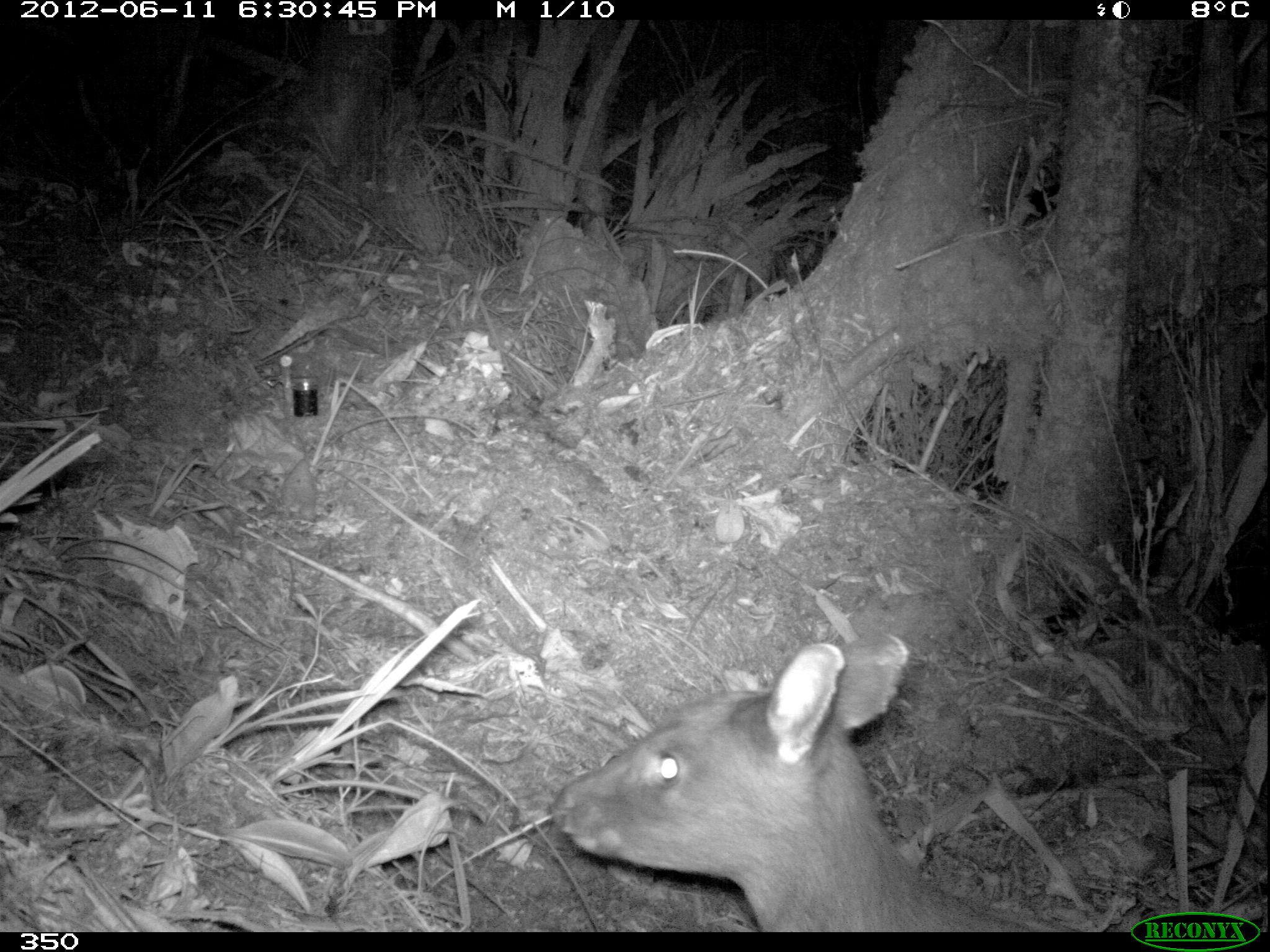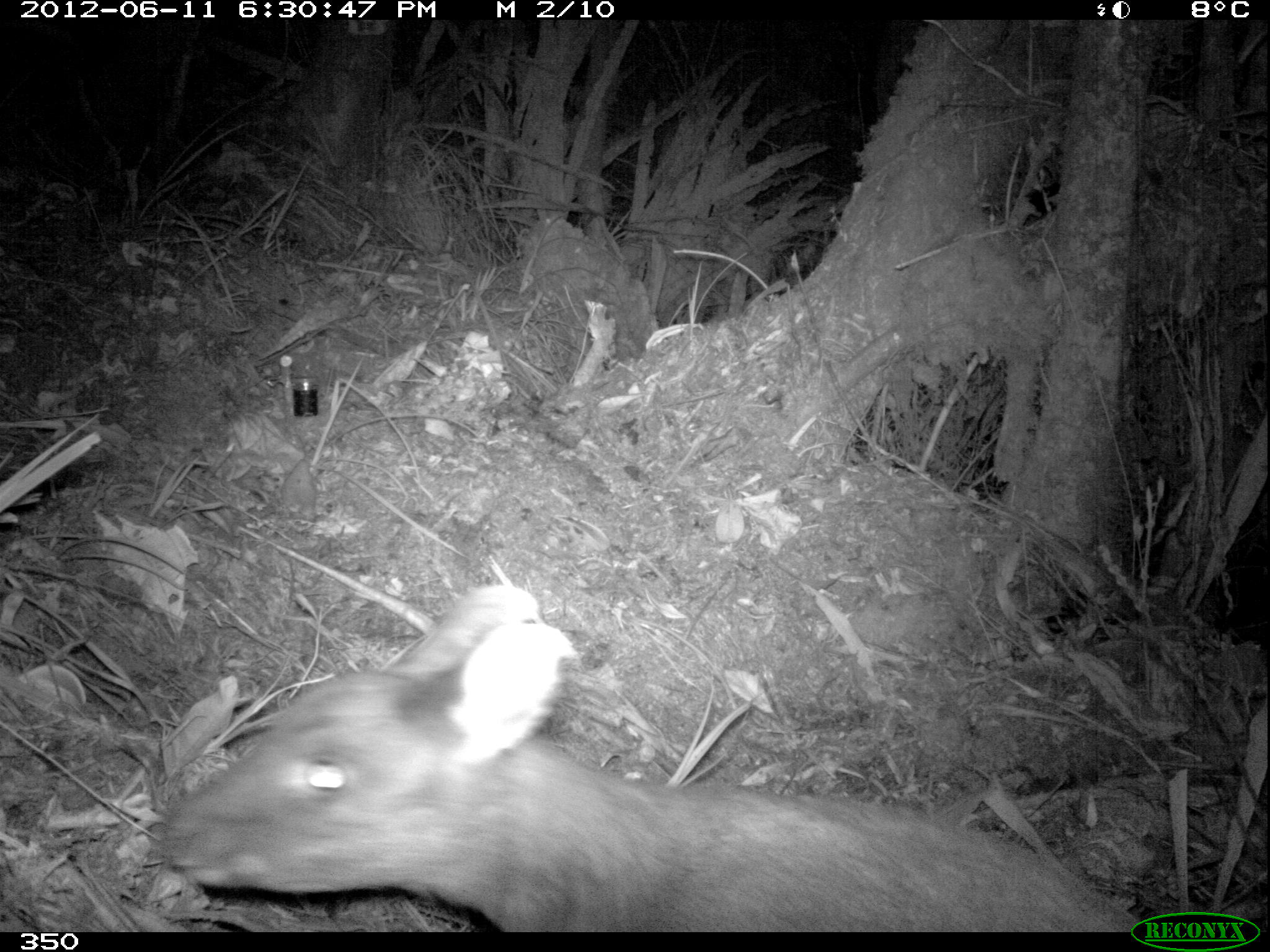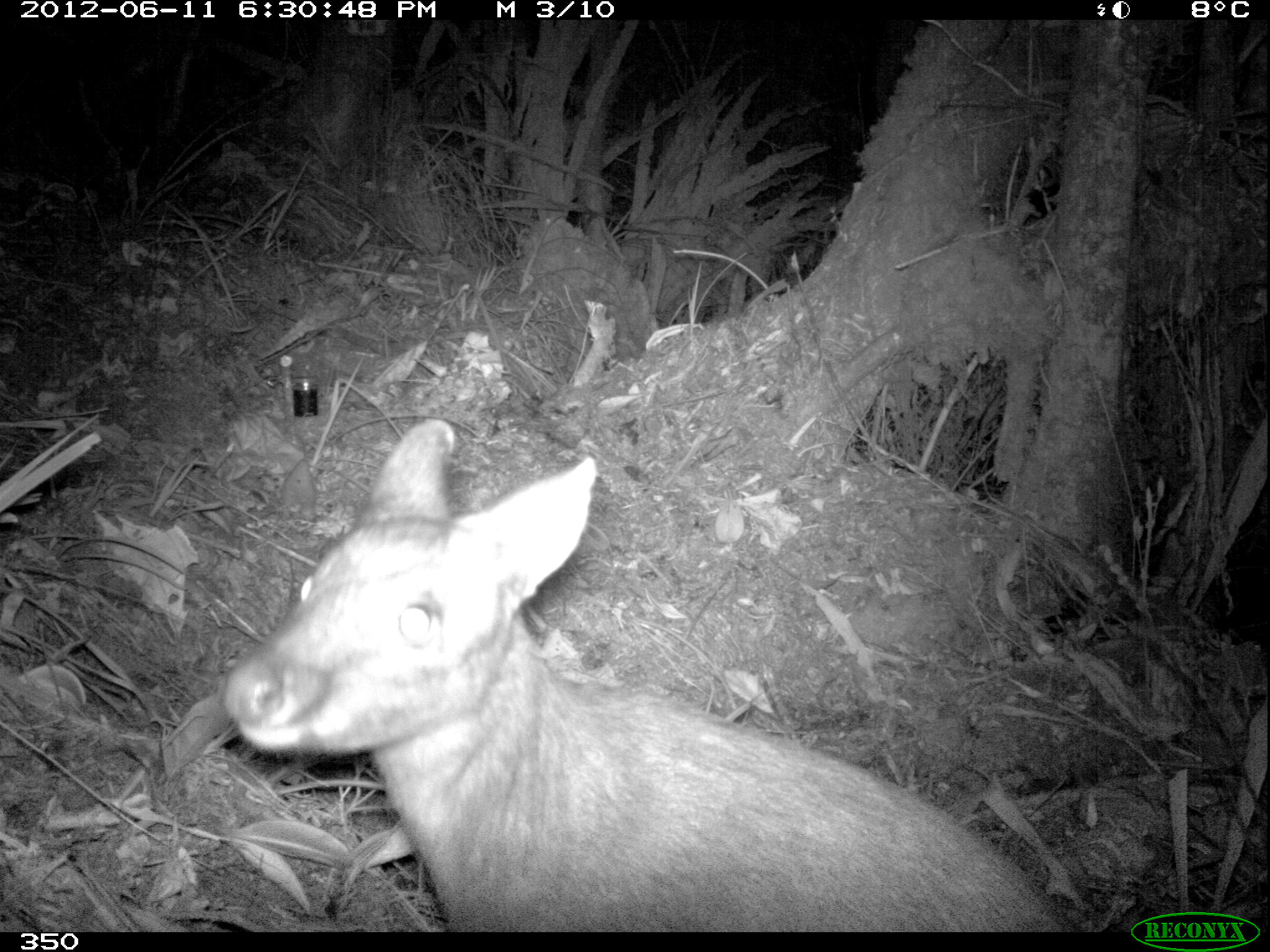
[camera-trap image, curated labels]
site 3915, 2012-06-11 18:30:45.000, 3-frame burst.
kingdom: Animalia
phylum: Chordata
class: Mammalia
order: Artiodactyla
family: Cervidae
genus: Mazama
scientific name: Mazama chunyi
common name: dwarf brocket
Mazama chunyi (dwarf brocket).